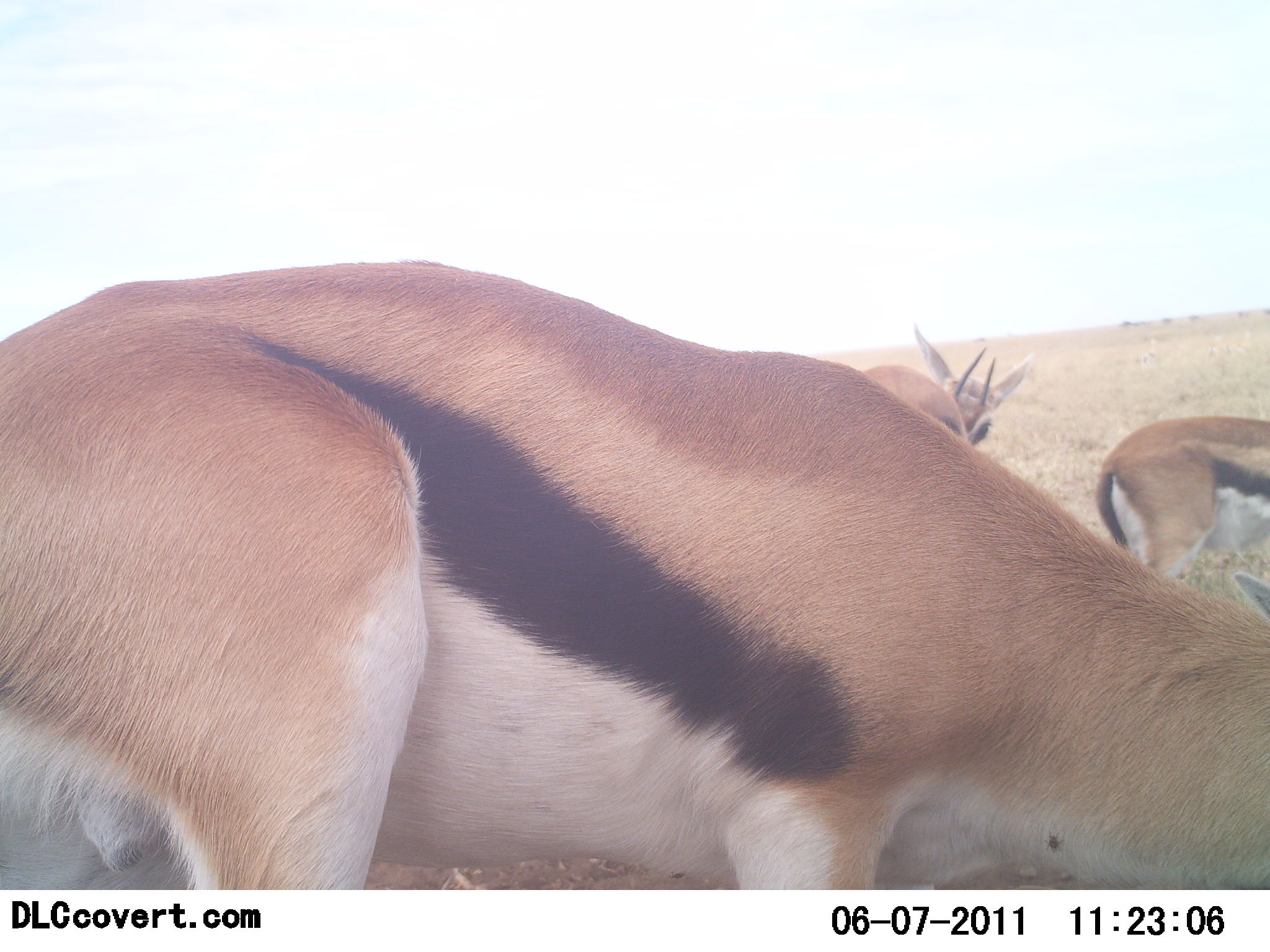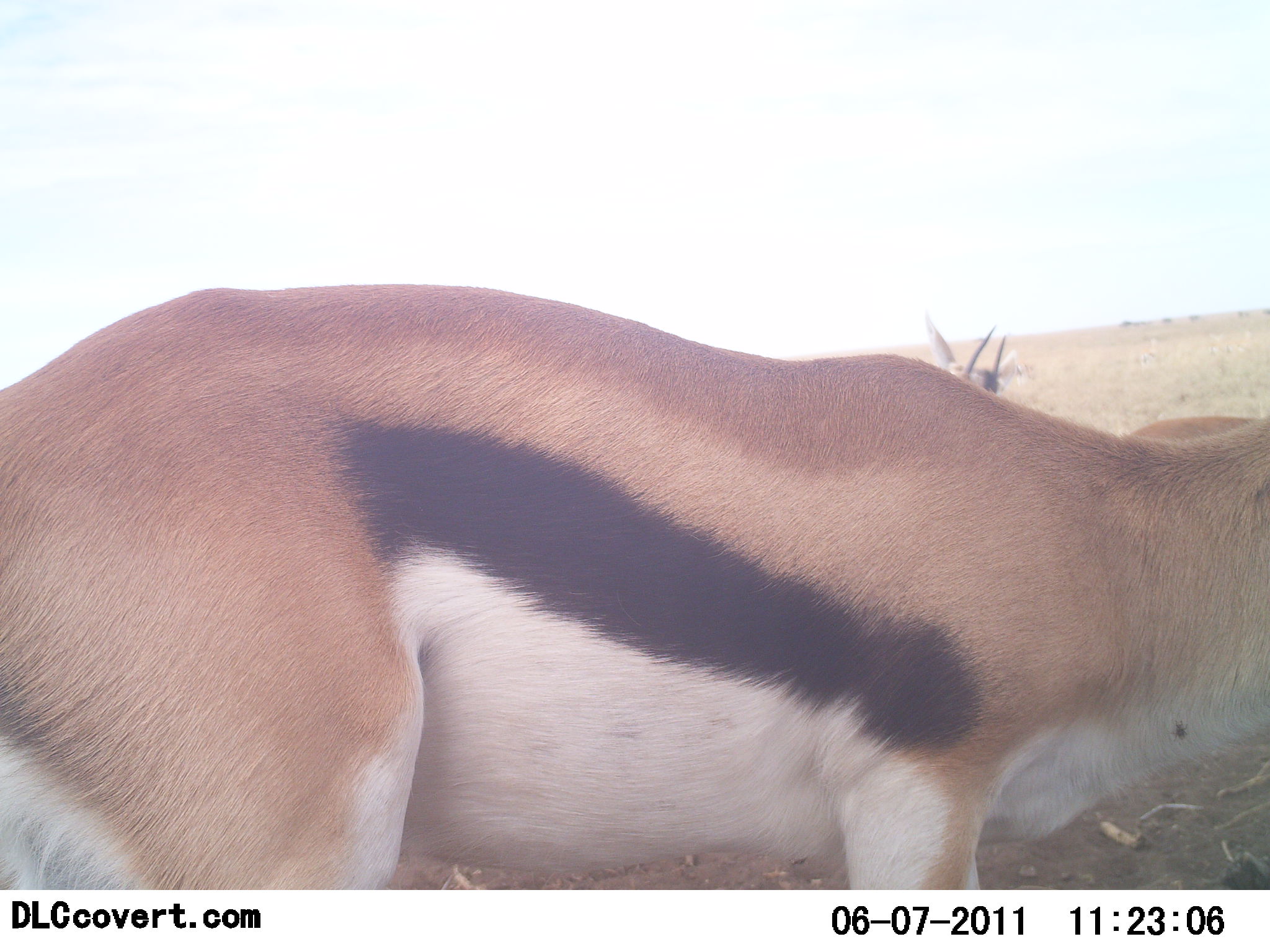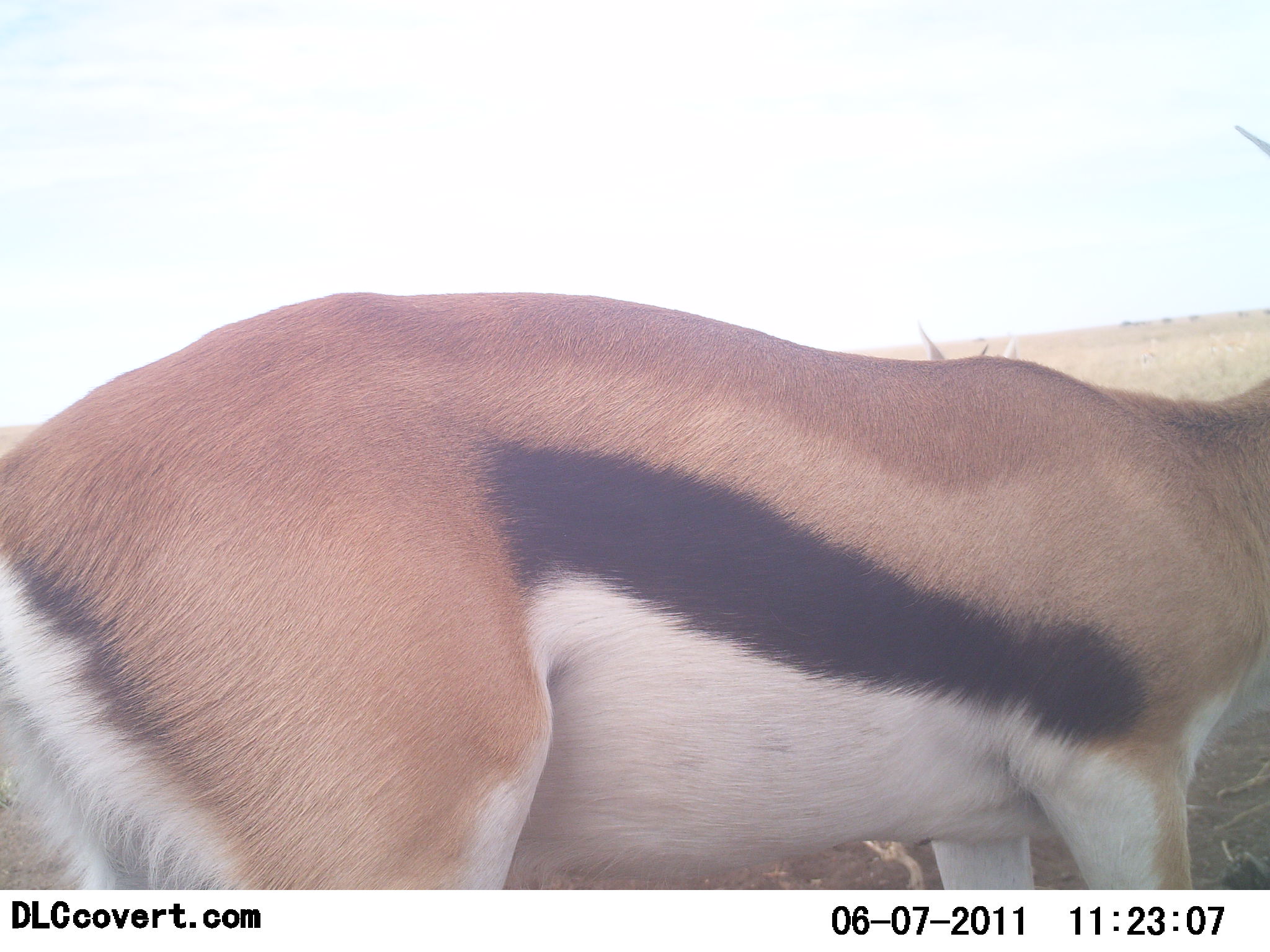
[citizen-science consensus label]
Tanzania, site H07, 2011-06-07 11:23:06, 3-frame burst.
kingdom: Animalia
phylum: Chordata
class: Mammalia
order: Artiodactyla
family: Bovidae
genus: Eudorcas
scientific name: Eudorcas thomsonii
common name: thomson's gazelle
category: gazellethomsons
Gazellethomsons (thomson's gazelle) (Eudorcas thomsonii), count 3. Behavior (volunteer vote fractions): standing 75%, resting 8%, moving 33%, interacting 0%. Young present (vote fraction): 0%. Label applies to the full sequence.